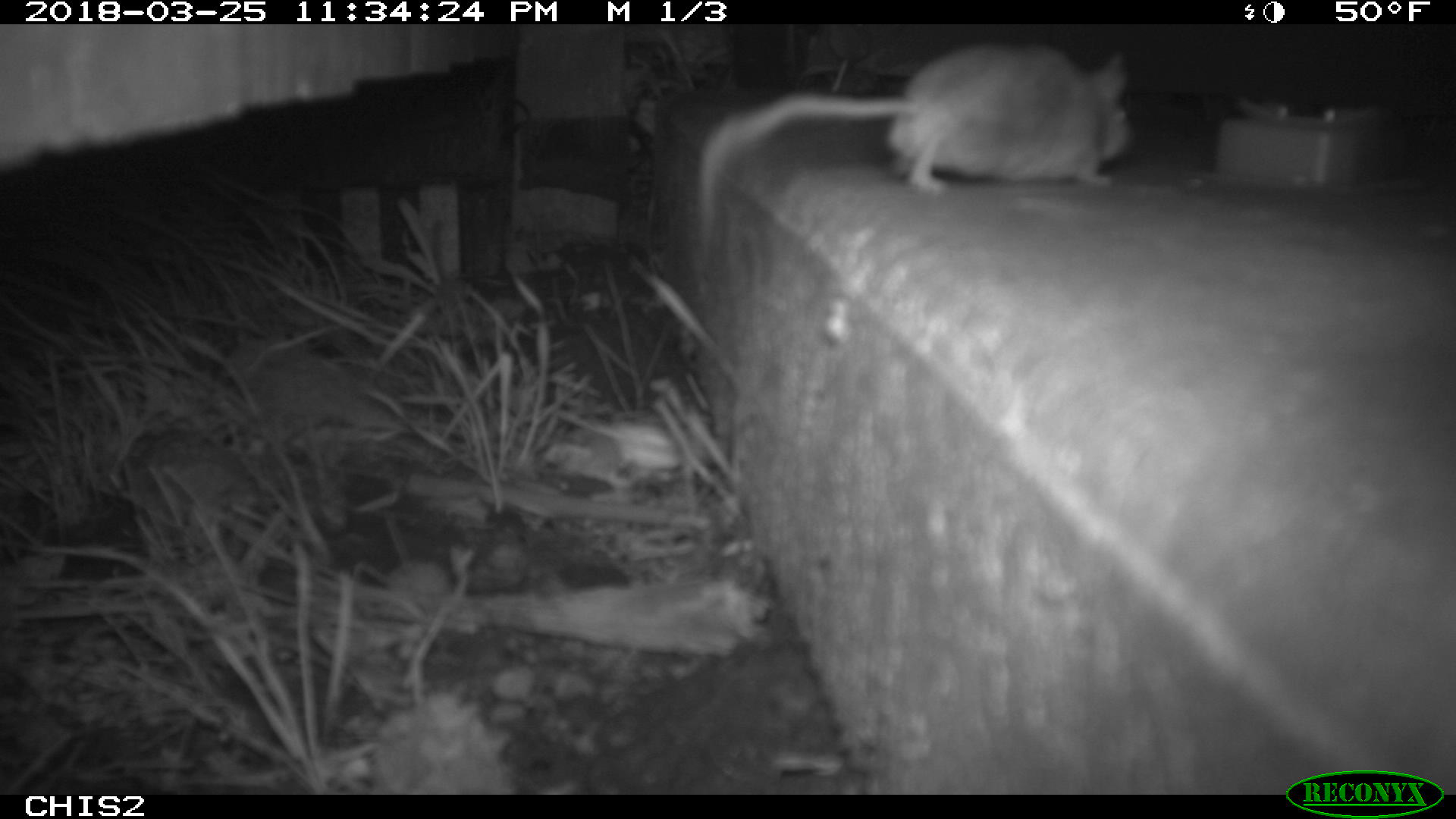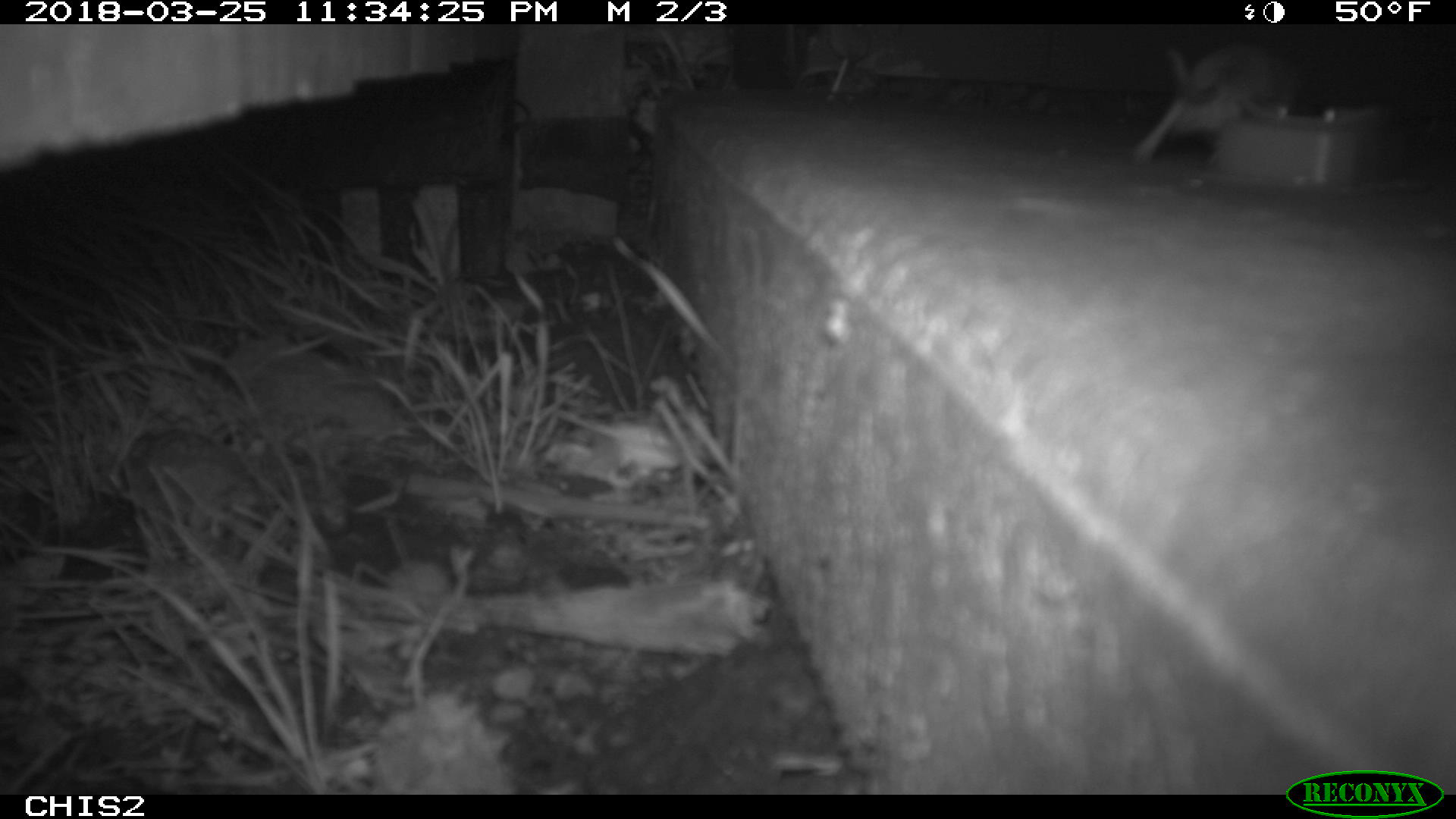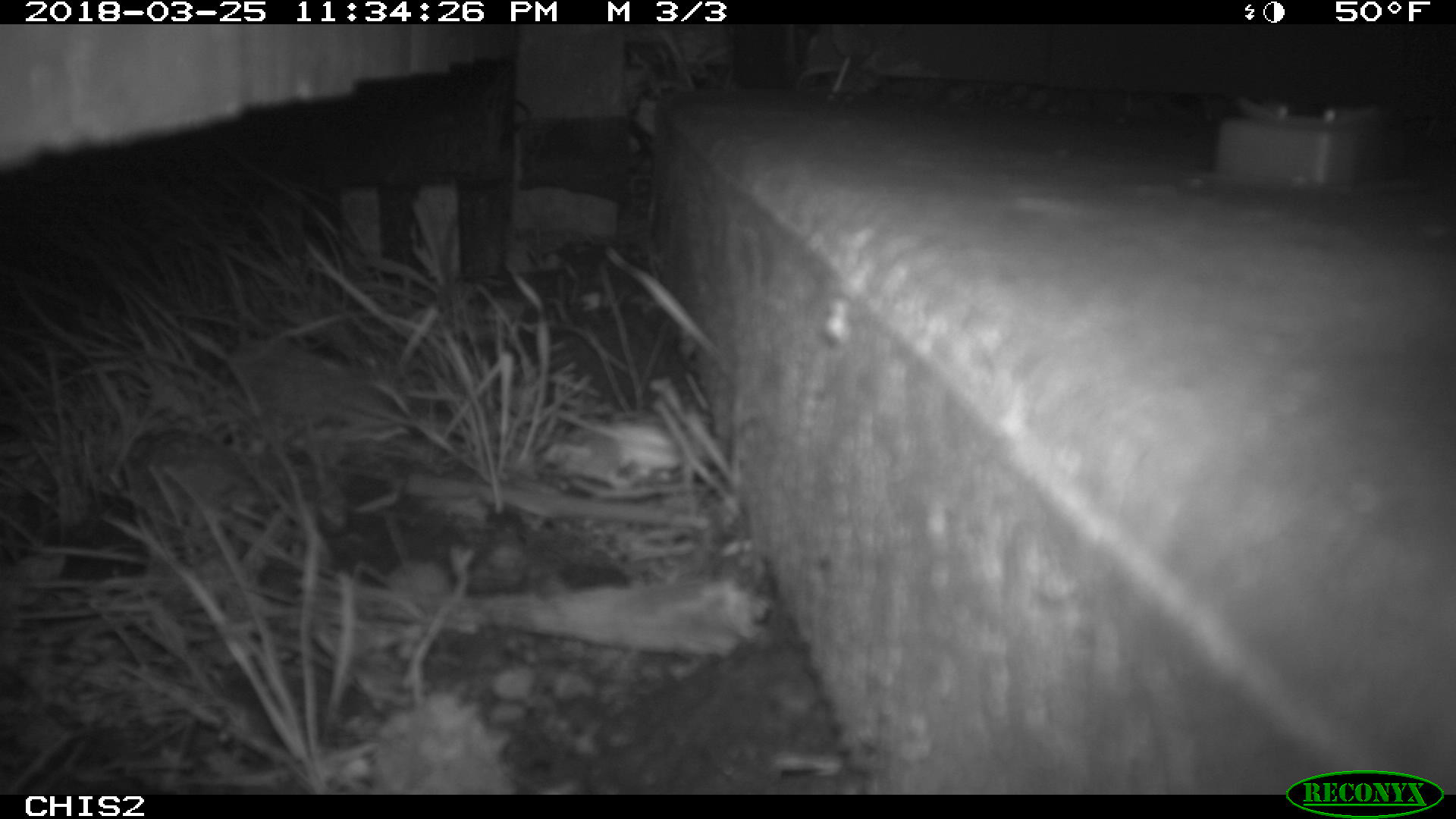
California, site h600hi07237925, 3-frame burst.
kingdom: Animalia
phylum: Chordata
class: Mammalia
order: Rodentia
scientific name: Rodentia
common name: rodent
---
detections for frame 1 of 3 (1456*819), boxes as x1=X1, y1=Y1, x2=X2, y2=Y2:
rodent: x1=698, y1=42, x2=1133, y2=231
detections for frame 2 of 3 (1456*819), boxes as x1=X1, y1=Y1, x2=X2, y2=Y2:
rodent: x1=1125, y1=41, x2=1304, y2=165